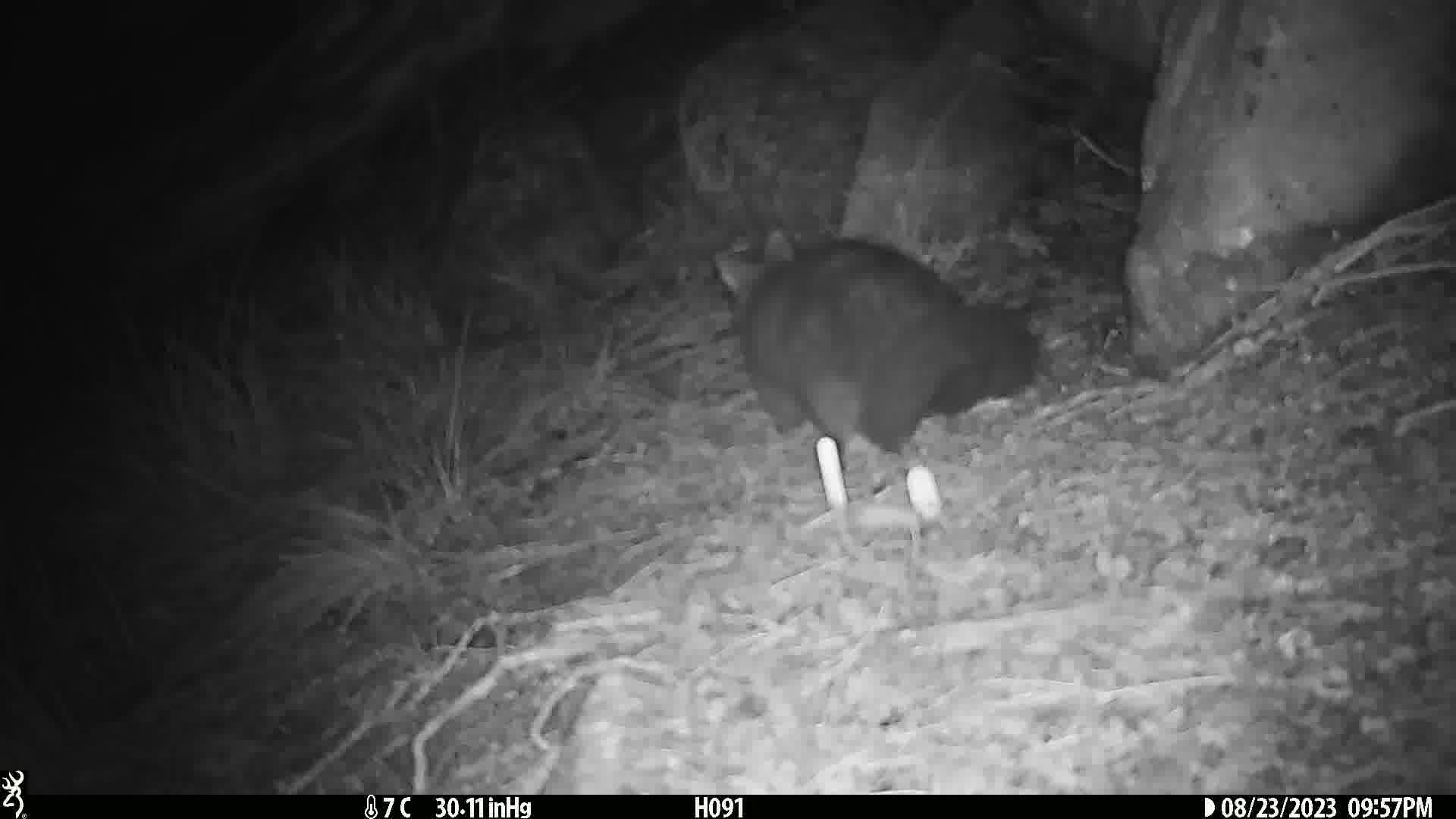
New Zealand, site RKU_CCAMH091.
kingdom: Animalia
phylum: Chordata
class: Mammalia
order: Diprotodontia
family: Phalangeridae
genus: Trichosurus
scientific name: Trichosurus vulpecula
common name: common brushtail possum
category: possum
Possum (common brushtail possum) (Trichosurus vulpecula).